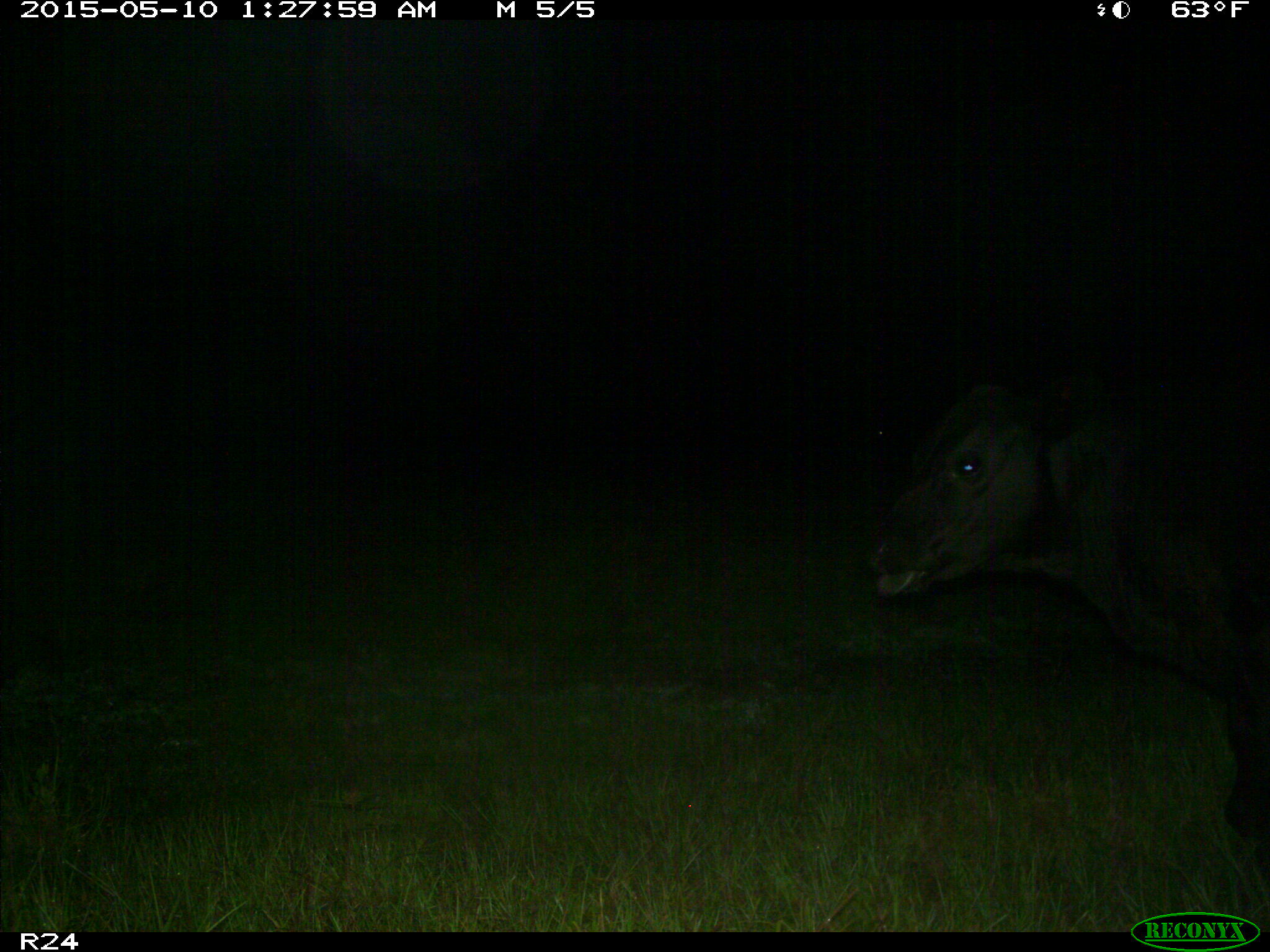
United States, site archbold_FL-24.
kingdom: Animalia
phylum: Chordata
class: Mammalia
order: Artiodactyla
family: Bovidae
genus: Bos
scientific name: Bos taurus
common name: domestic cow